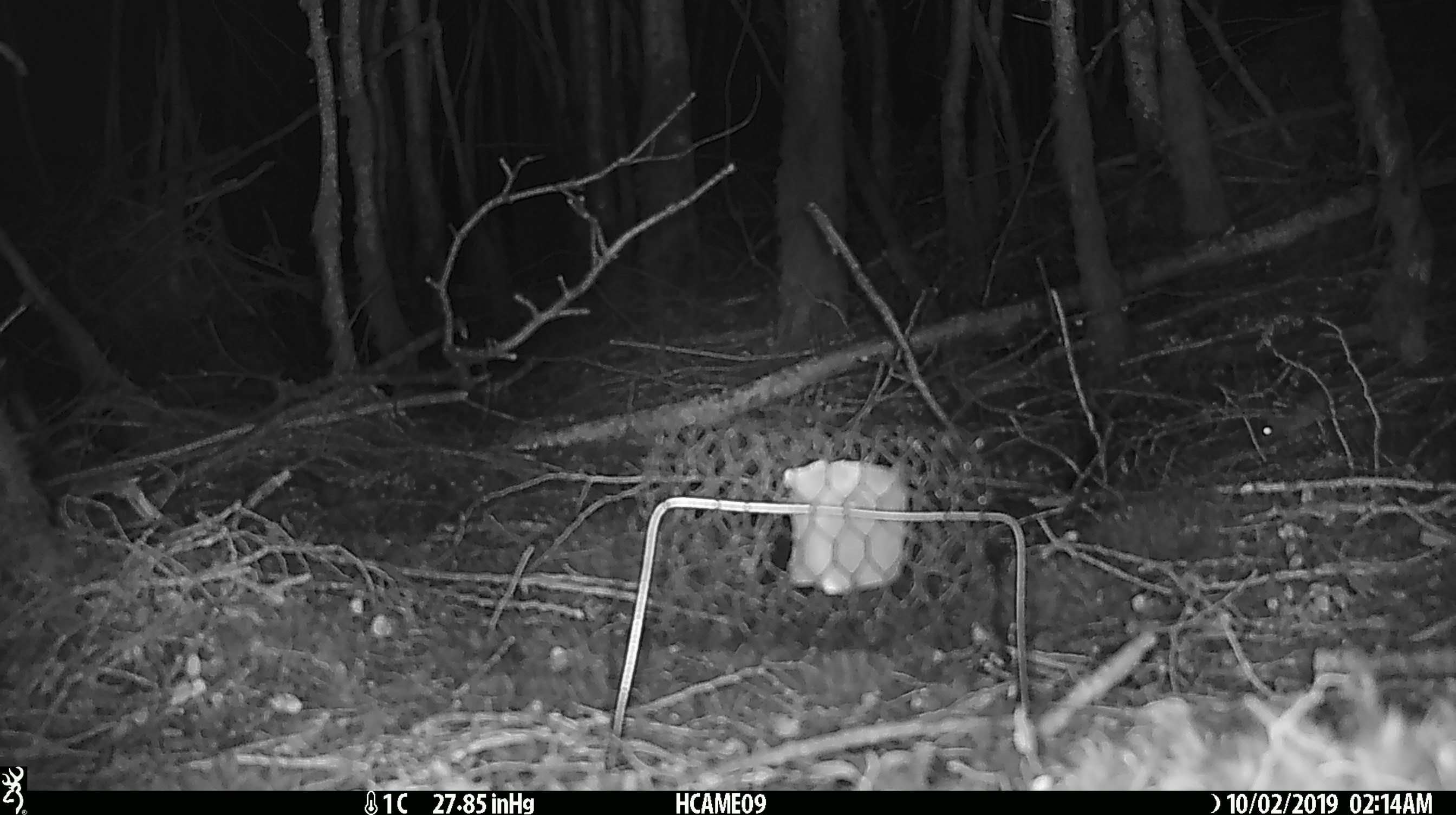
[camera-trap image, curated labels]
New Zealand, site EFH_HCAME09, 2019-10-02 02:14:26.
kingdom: Animalia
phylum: Chordata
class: Mammalia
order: Rodentia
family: Muridae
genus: Mus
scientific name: Mus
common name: mouse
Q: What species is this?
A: Mouse (Mus).